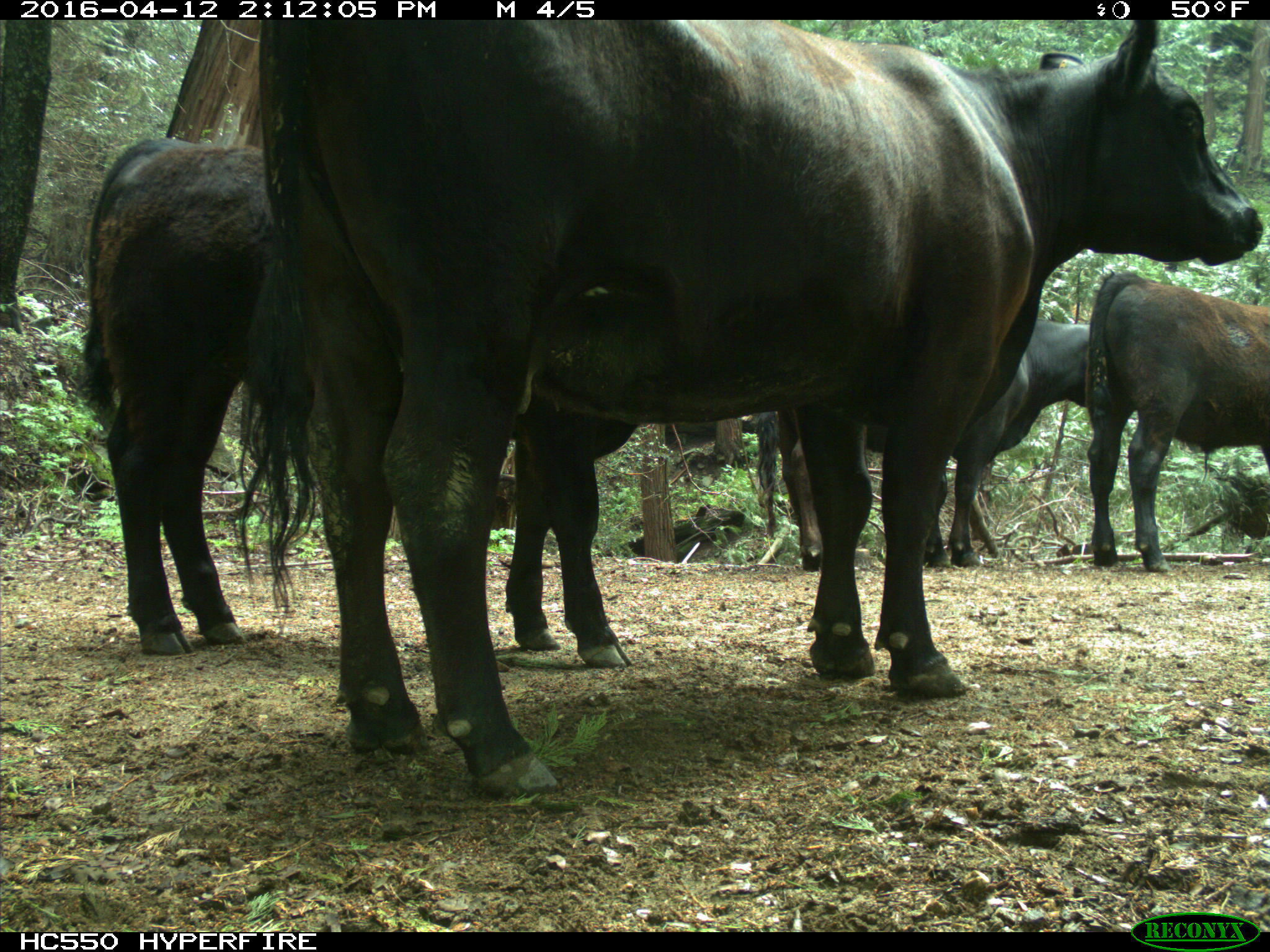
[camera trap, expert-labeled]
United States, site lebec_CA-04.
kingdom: Animalia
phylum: Chordata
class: Mammalia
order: Artiodactyla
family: Bovidae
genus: Bos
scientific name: Bos taurus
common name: domestic cow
Bos taurus (domestic cow).